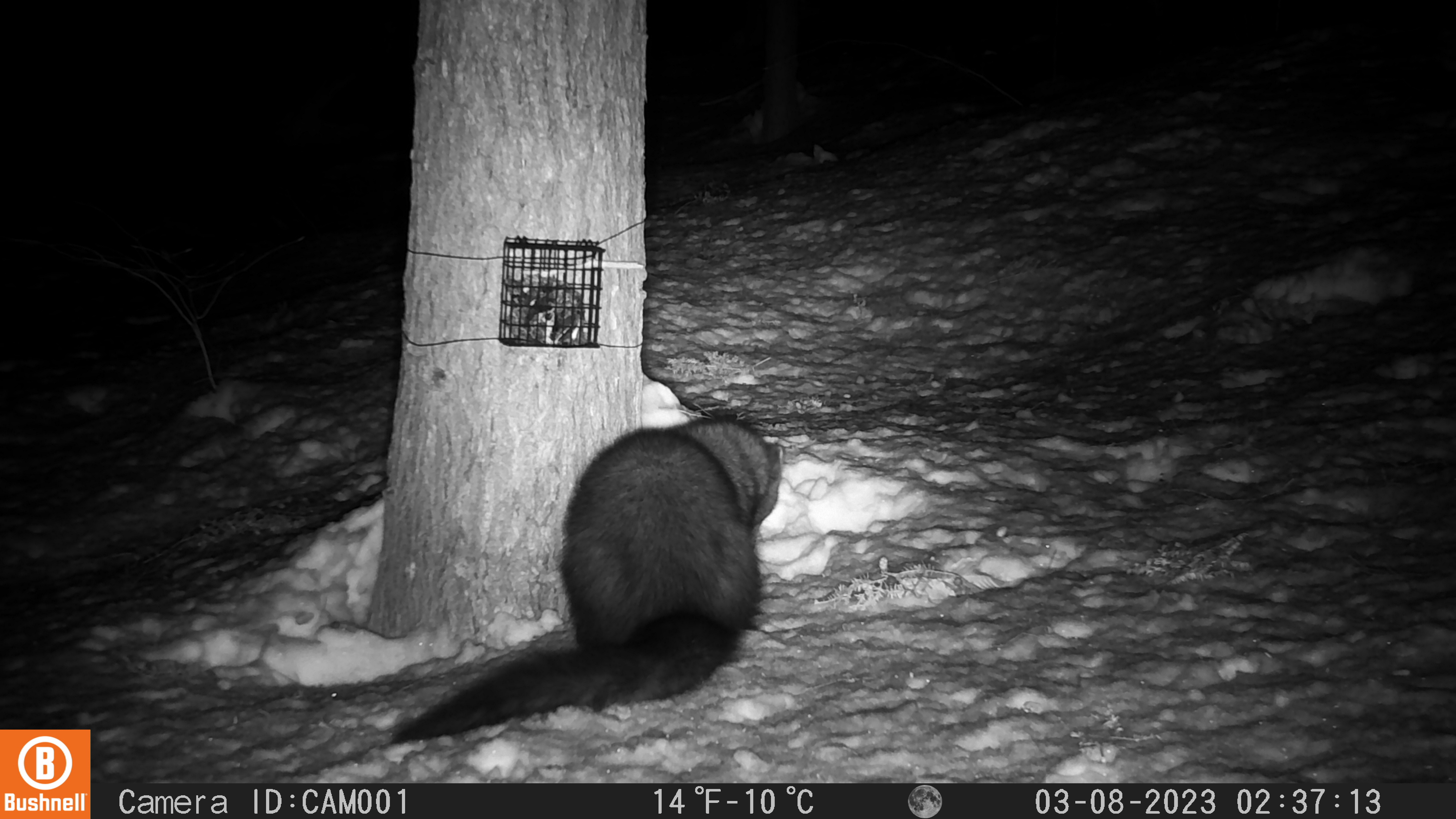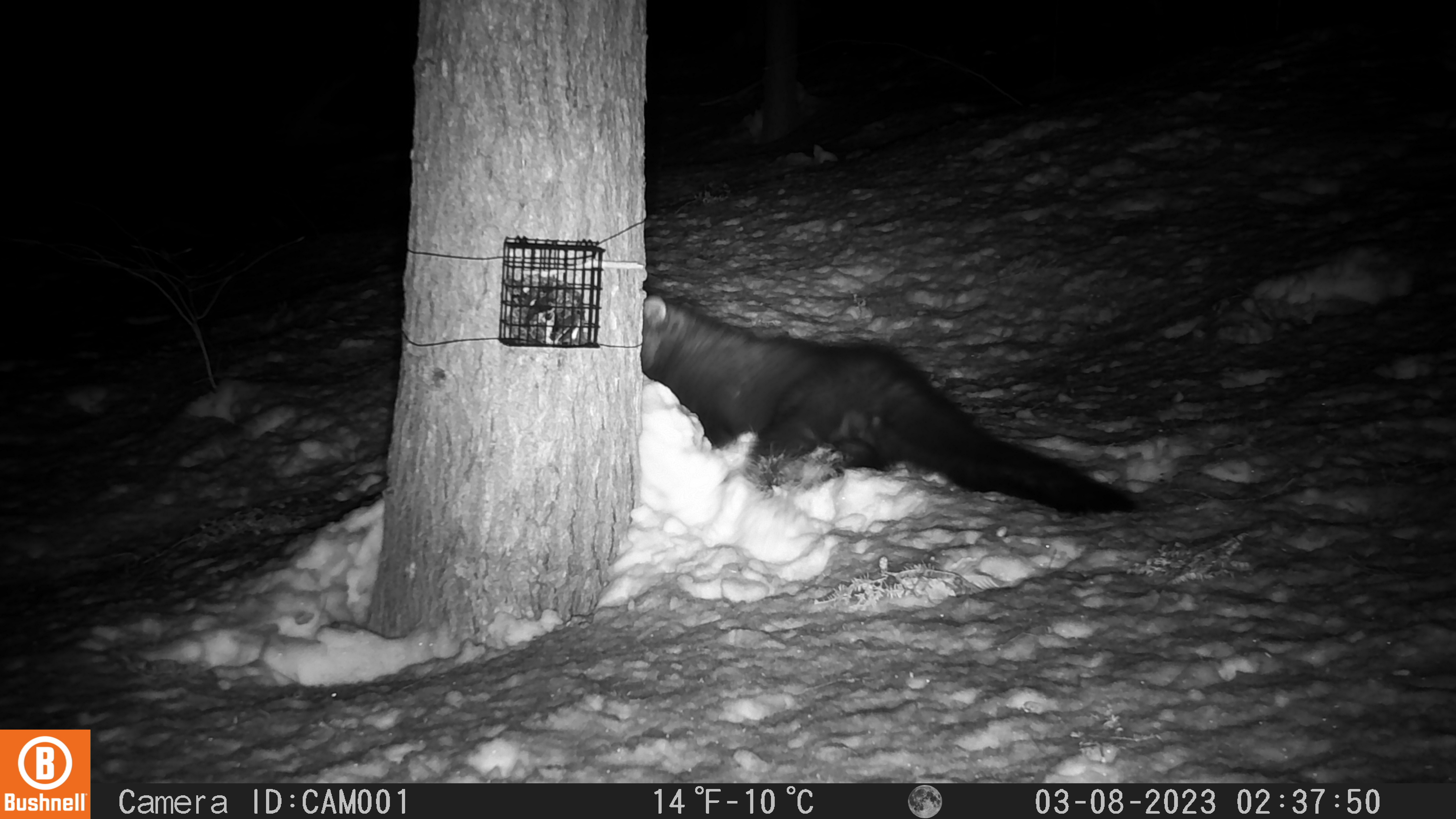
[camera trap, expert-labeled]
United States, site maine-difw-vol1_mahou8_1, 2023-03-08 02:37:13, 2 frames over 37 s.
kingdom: Animalia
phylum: Chordata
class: Mammalia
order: Carnivora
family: Mustelidae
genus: Pekania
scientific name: Pekania pennanti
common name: fisher